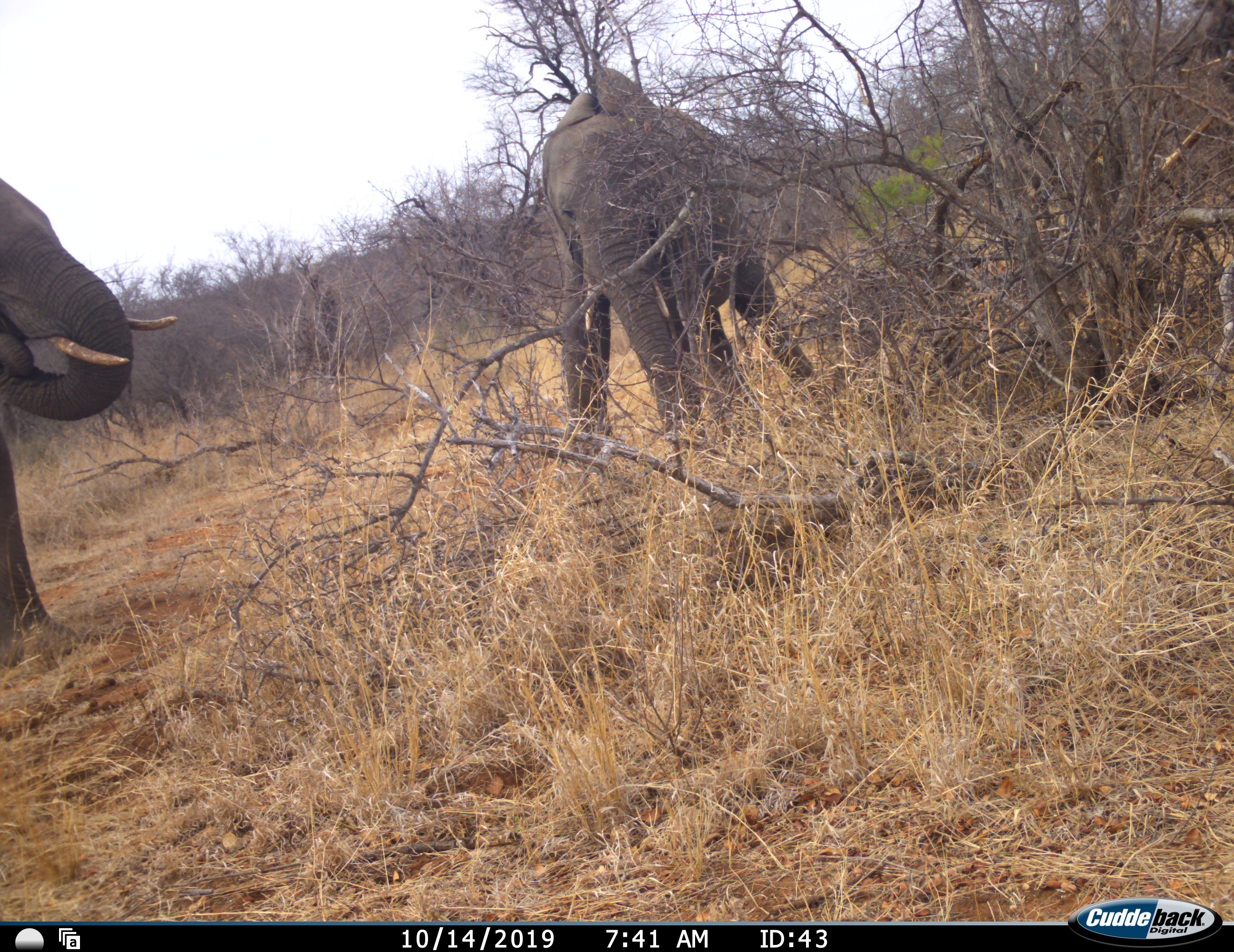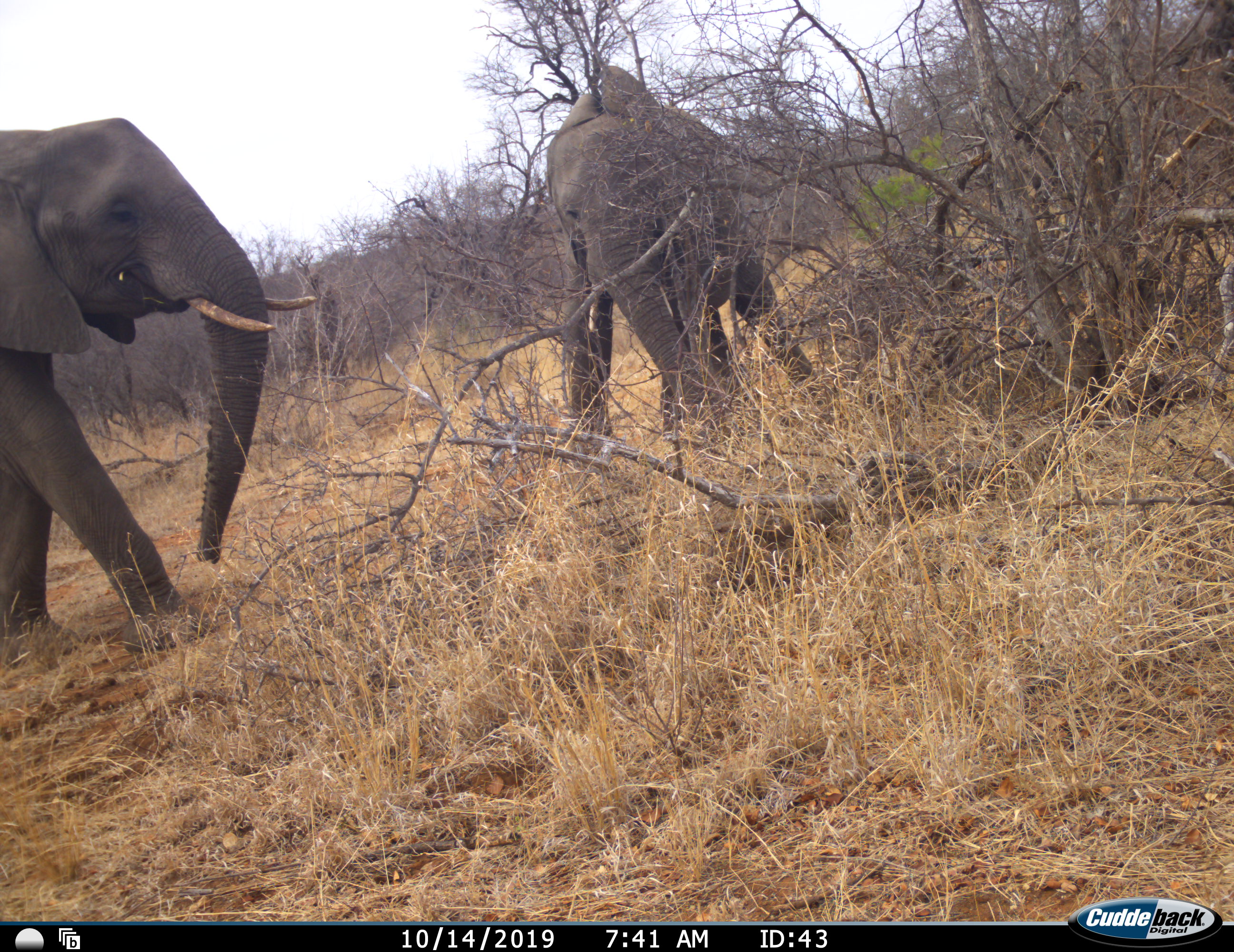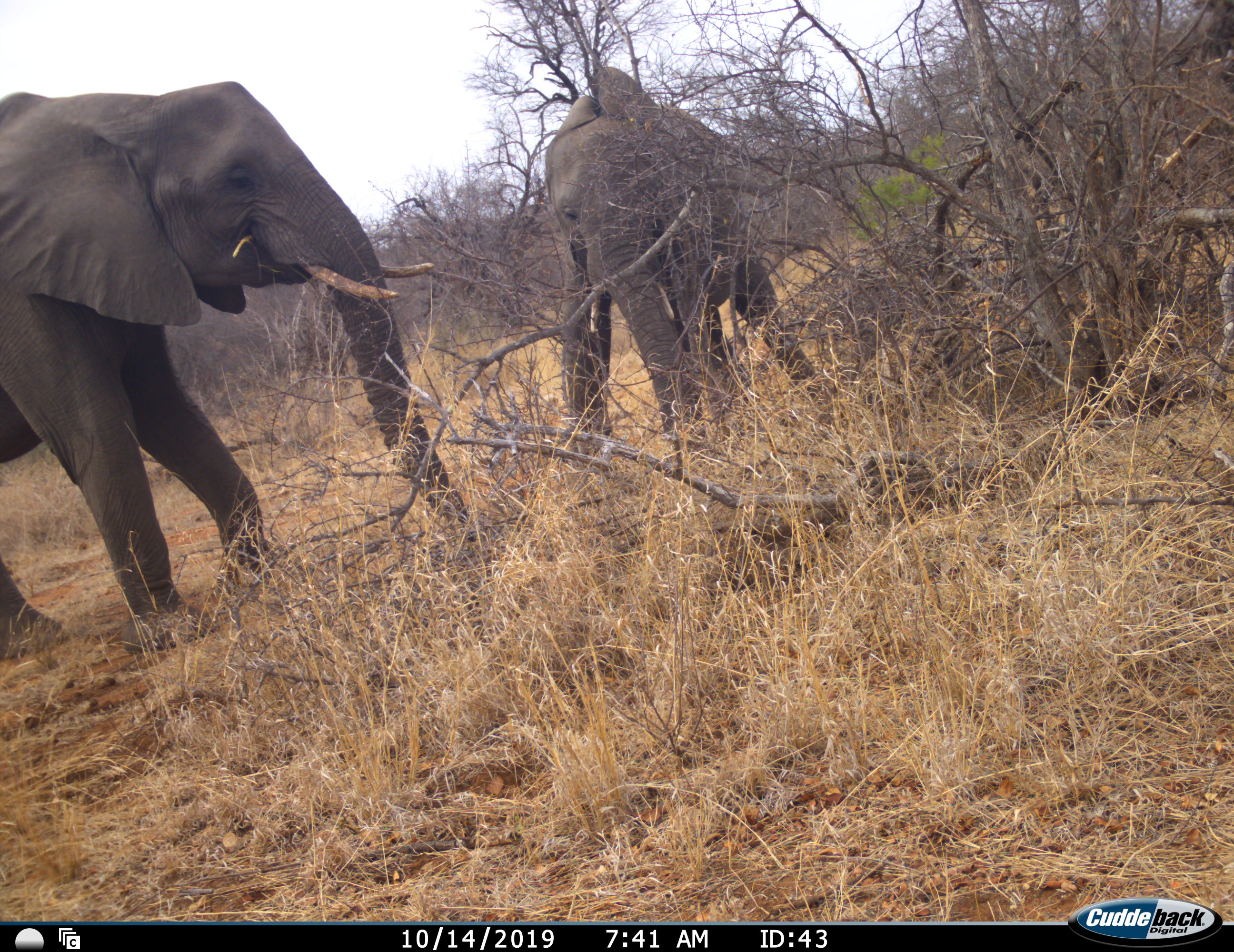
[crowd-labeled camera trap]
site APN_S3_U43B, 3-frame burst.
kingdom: Animalia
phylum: Chordata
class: Mammalia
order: Proboscidea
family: Elephantidae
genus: Loxodonta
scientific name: Loxodonta africana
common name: african bush elephant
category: elephant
Elephant (african bush elephant) (Loxodonta africana), count 2. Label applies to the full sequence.